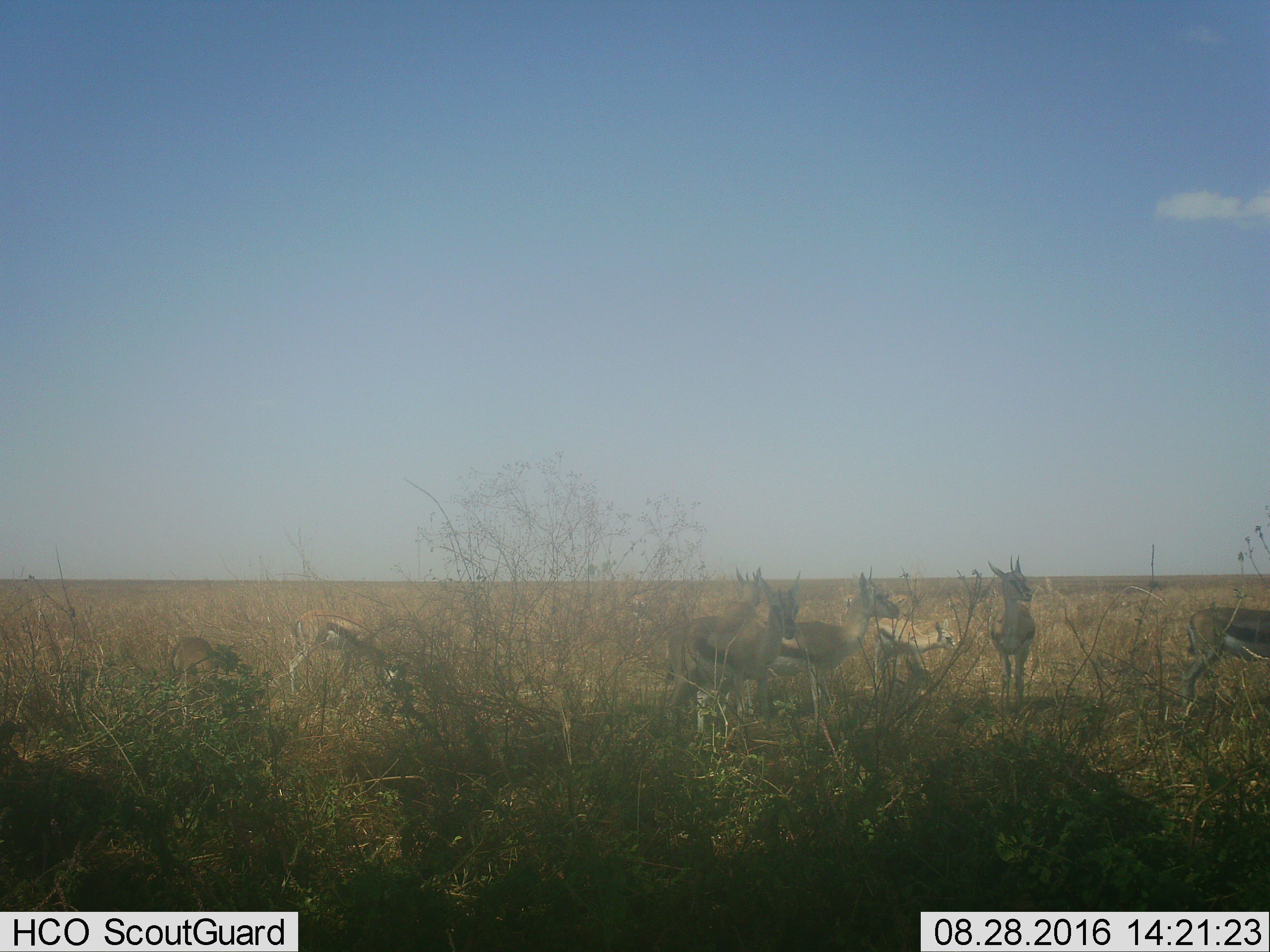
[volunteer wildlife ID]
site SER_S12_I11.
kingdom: Animalia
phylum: Chordata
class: Mammalia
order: Artiodactyla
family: Bovidae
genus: Eudorcas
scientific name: Eudorcas thomsonii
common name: thomson's gazelle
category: gazellethomsons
Gazellethomsons (thomson's gazelle) (Eudorcas thomsonii), count 8. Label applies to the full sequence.